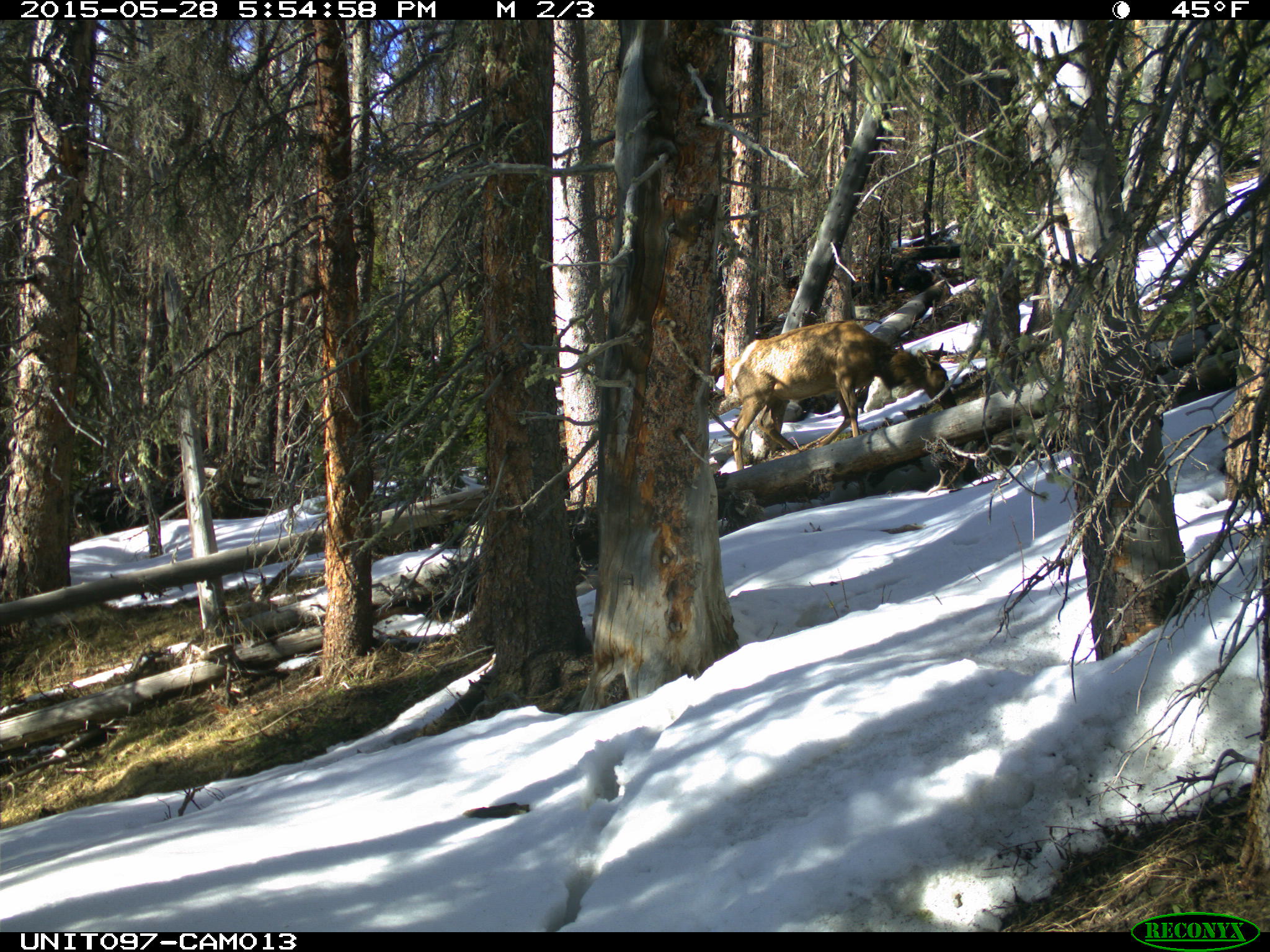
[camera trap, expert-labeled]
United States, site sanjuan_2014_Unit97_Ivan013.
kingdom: Animalia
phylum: Chordata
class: Mammalia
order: Artiodactyla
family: Cervidae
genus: Cervus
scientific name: Cervus elaphus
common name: red deer